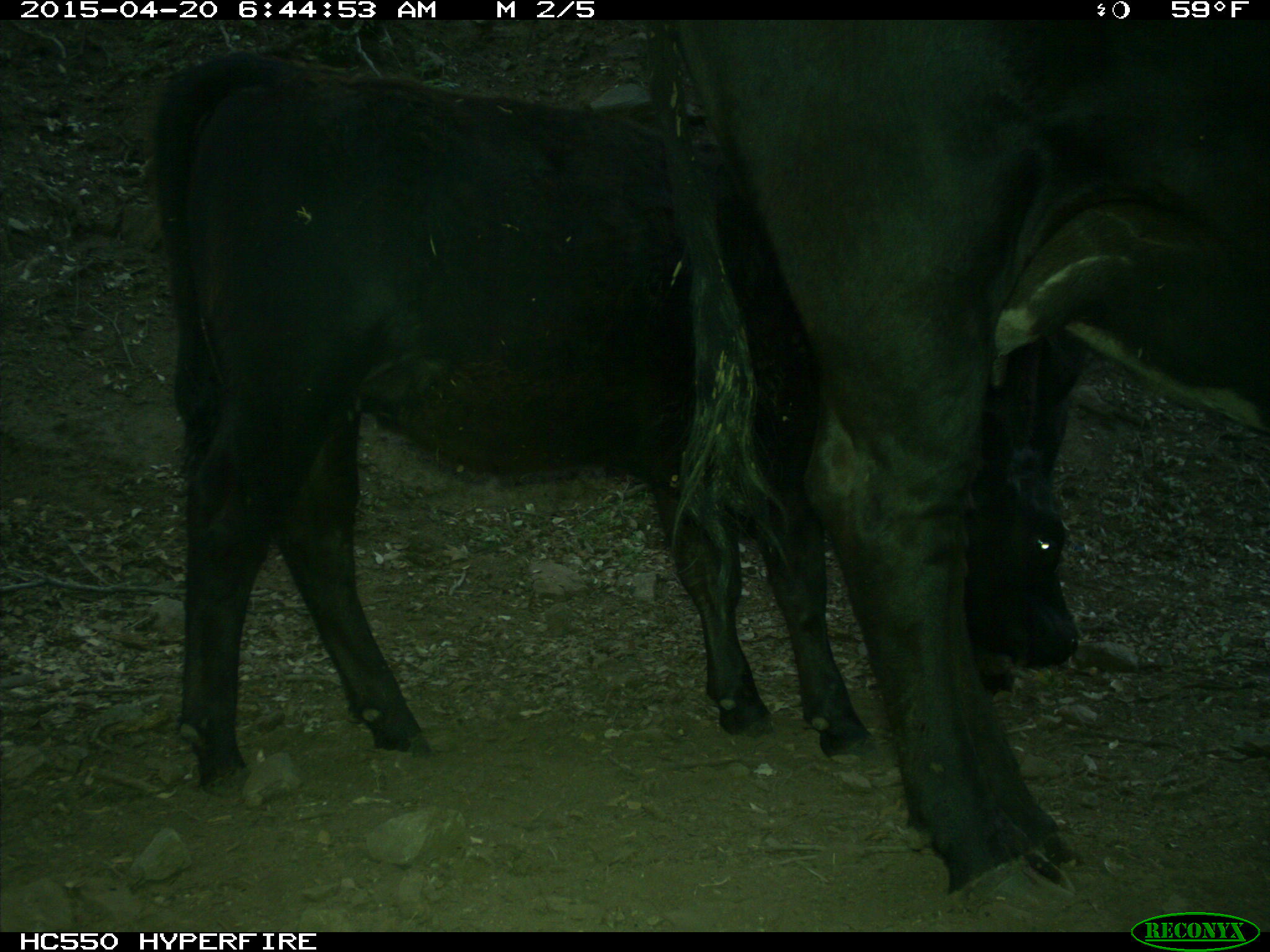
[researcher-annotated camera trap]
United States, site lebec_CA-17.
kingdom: Animalia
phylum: Chordata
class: Mammalia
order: Artiodactyla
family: Bovidae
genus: Bos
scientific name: Bos taurus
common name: domestic cow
Bos taurus (domestic cow).